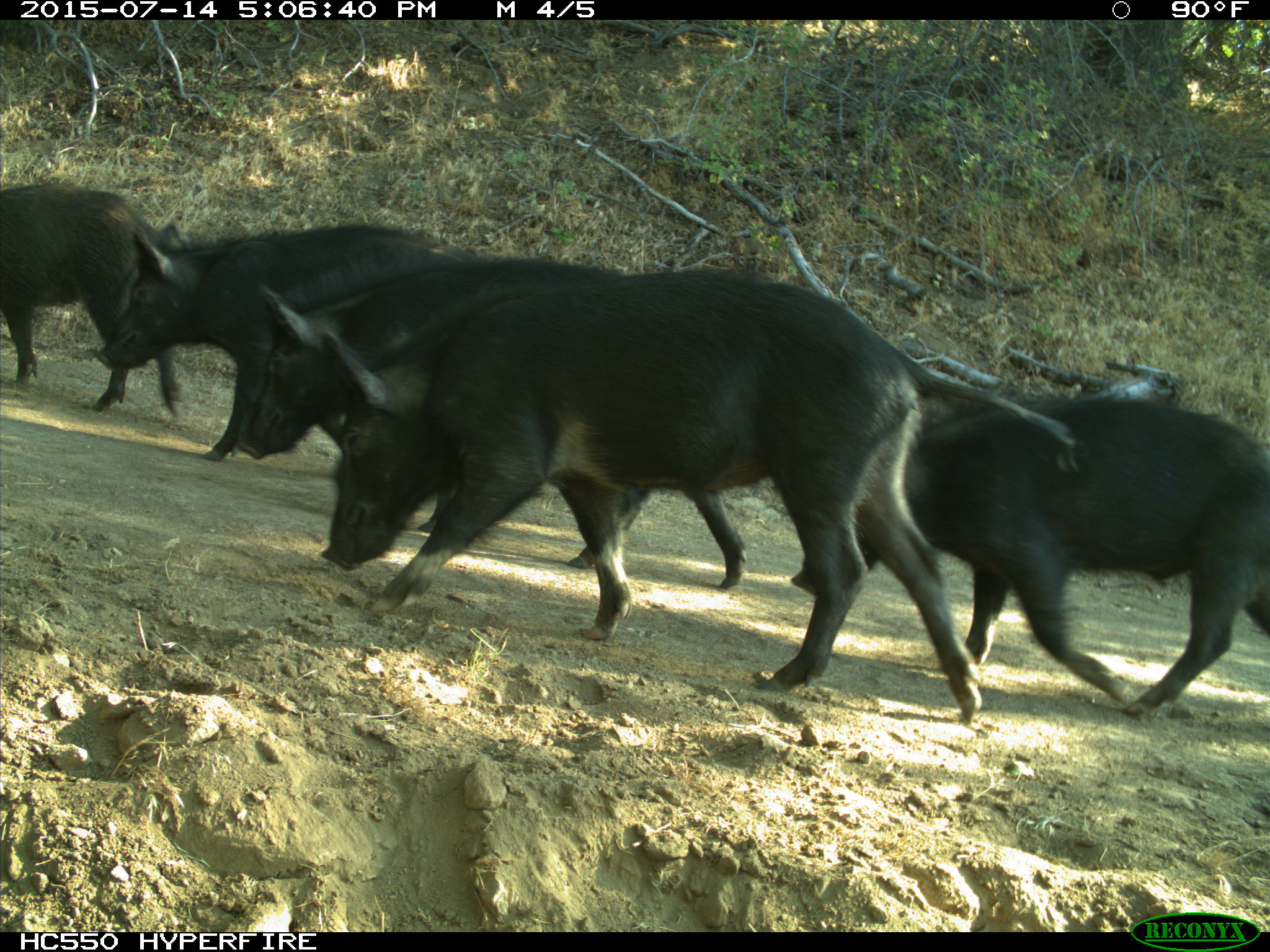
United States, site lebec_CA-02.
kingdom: Animalia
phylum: Chordata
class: Mammalia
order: Artiodactyla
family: Suidae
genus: Sus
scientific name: Sus scrofa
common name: wild boar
Sus scrofa (wild boar).